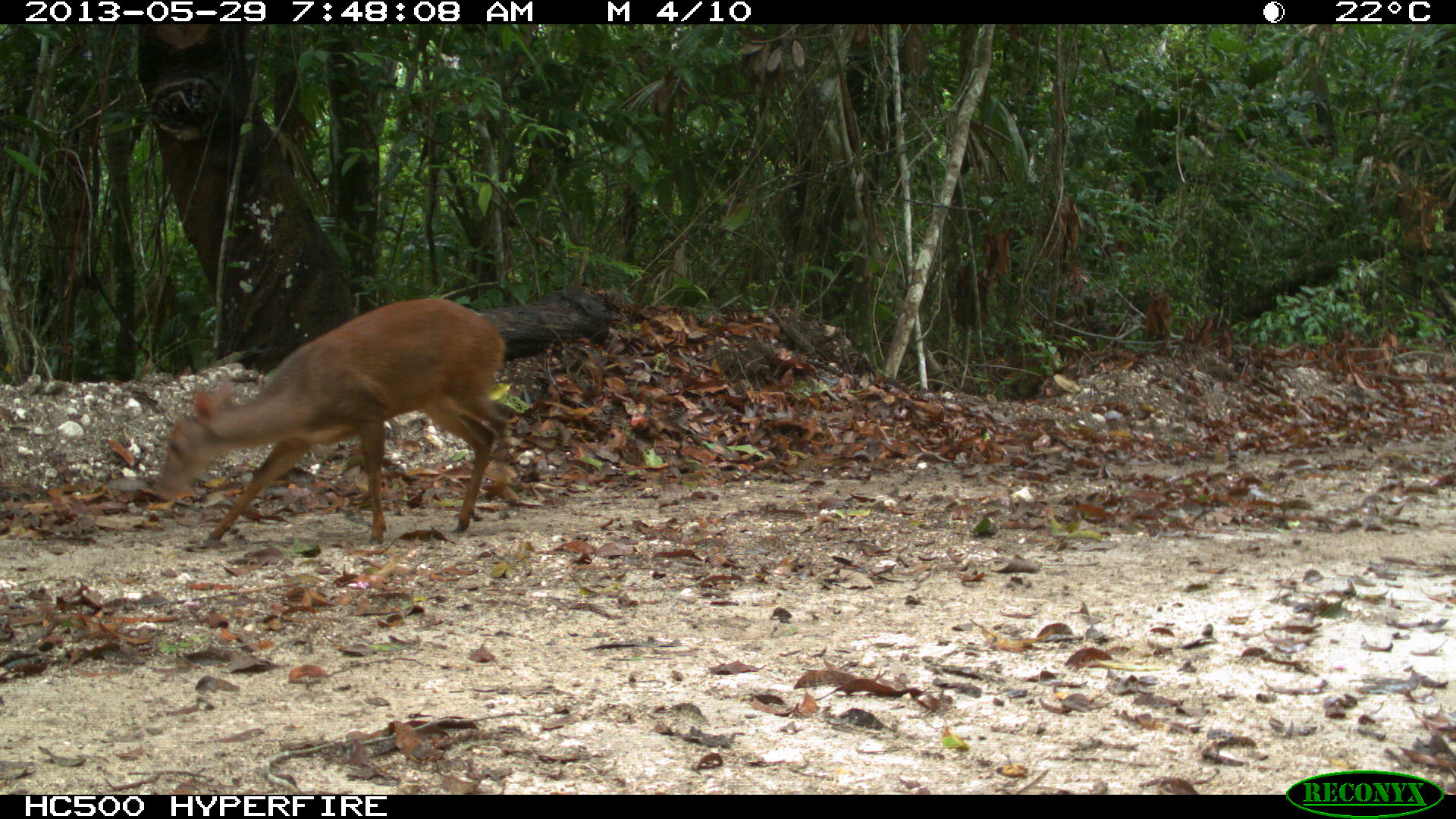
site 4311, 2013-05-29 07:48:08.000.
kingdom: Animalia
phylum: Chordata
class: Mammalia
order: Artiodactyla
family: Cervidae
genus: Mazama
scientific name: Mazama temama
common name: central american red brocket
Mazama temama (central american red brocket), count 1, sex female.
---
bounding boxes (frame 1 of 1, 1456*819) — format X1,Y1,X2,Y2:
mazama temama: 142,296,515,542